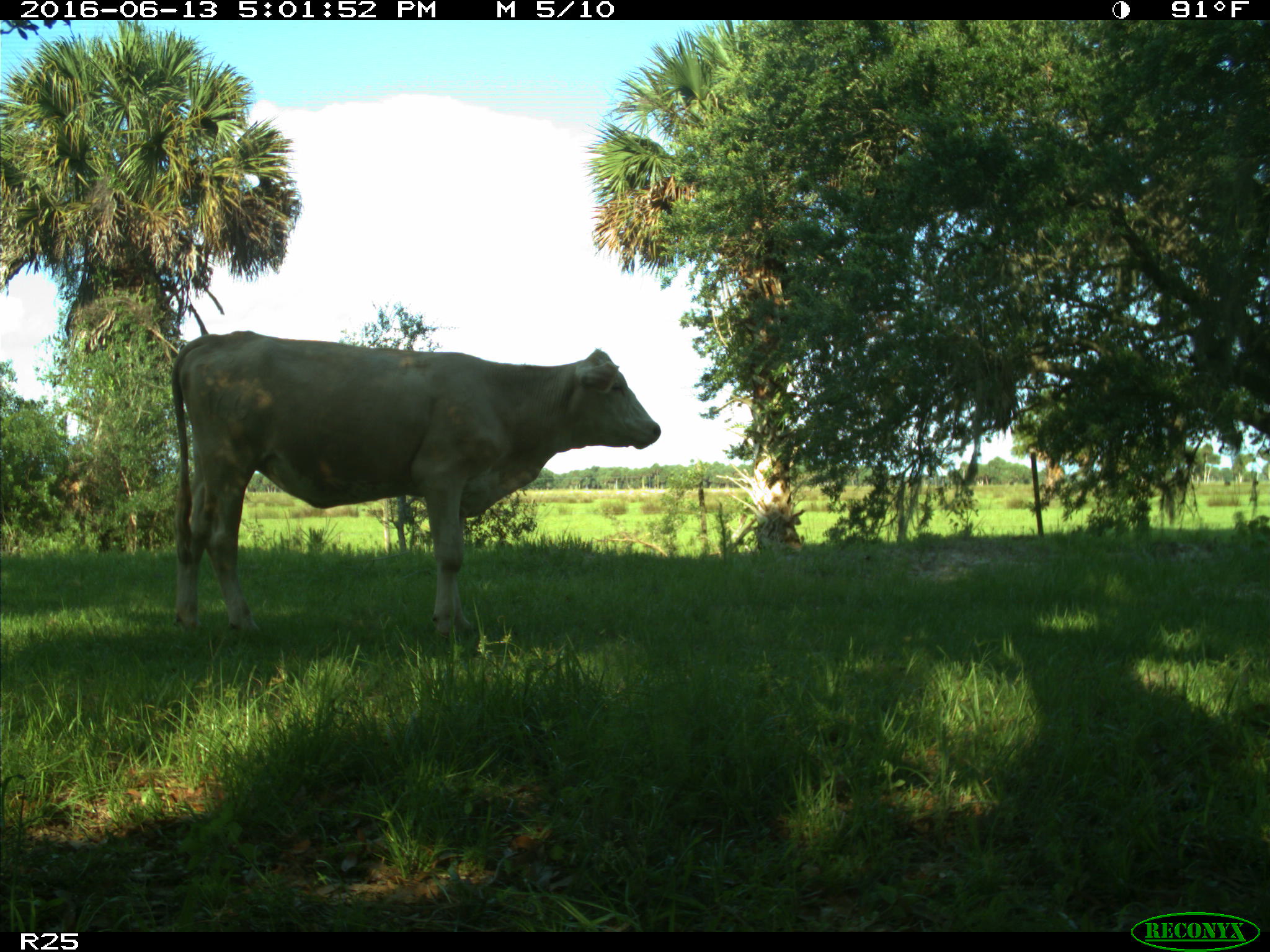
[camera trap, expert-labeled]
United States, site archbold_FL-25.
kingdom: Animalia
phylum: Chordata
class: Mammalia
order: Artiodactyla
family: Bovidae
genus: Bos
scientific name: Bos taurus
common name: domestic cow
Bos taurus (domestic cow).